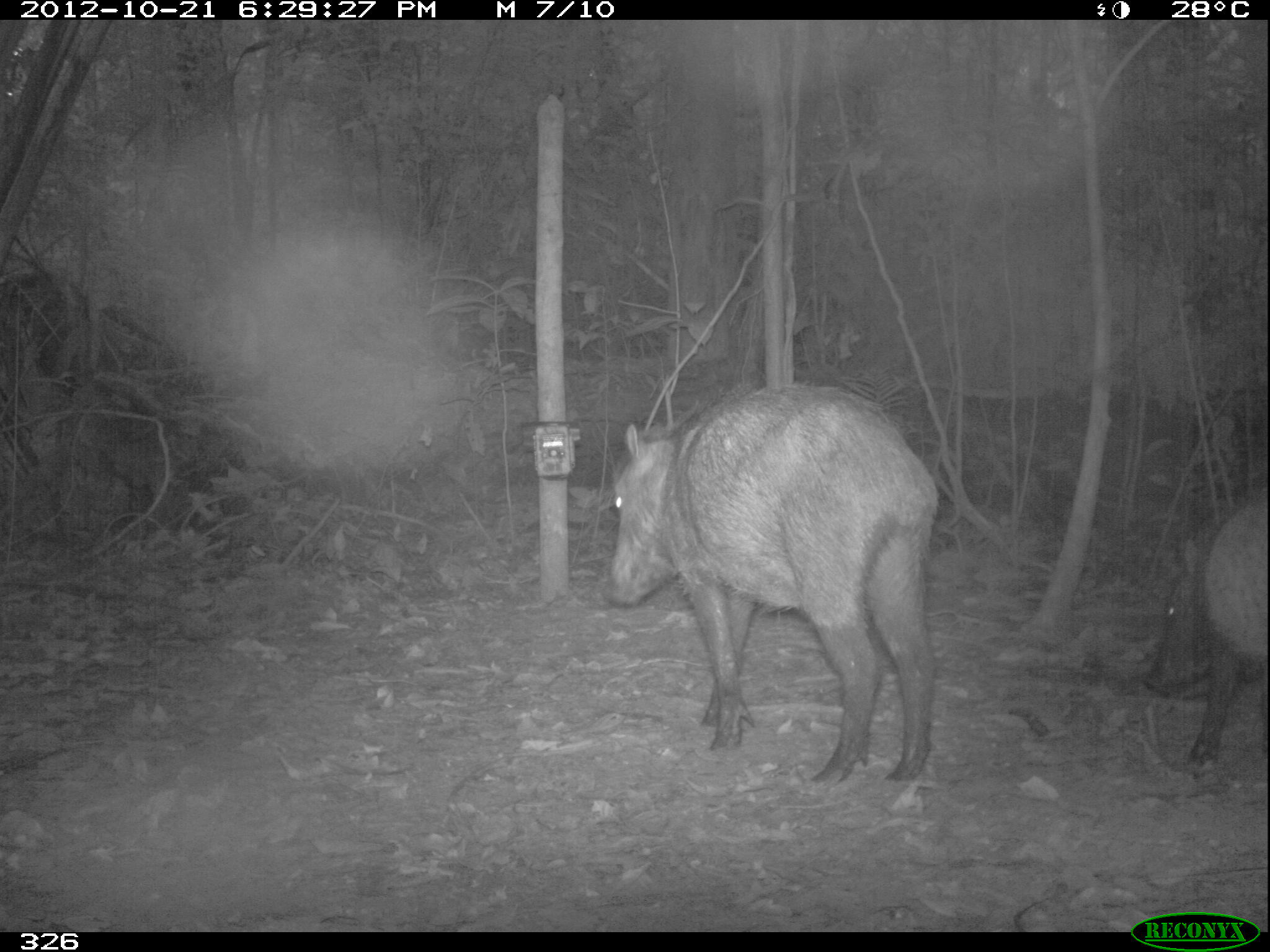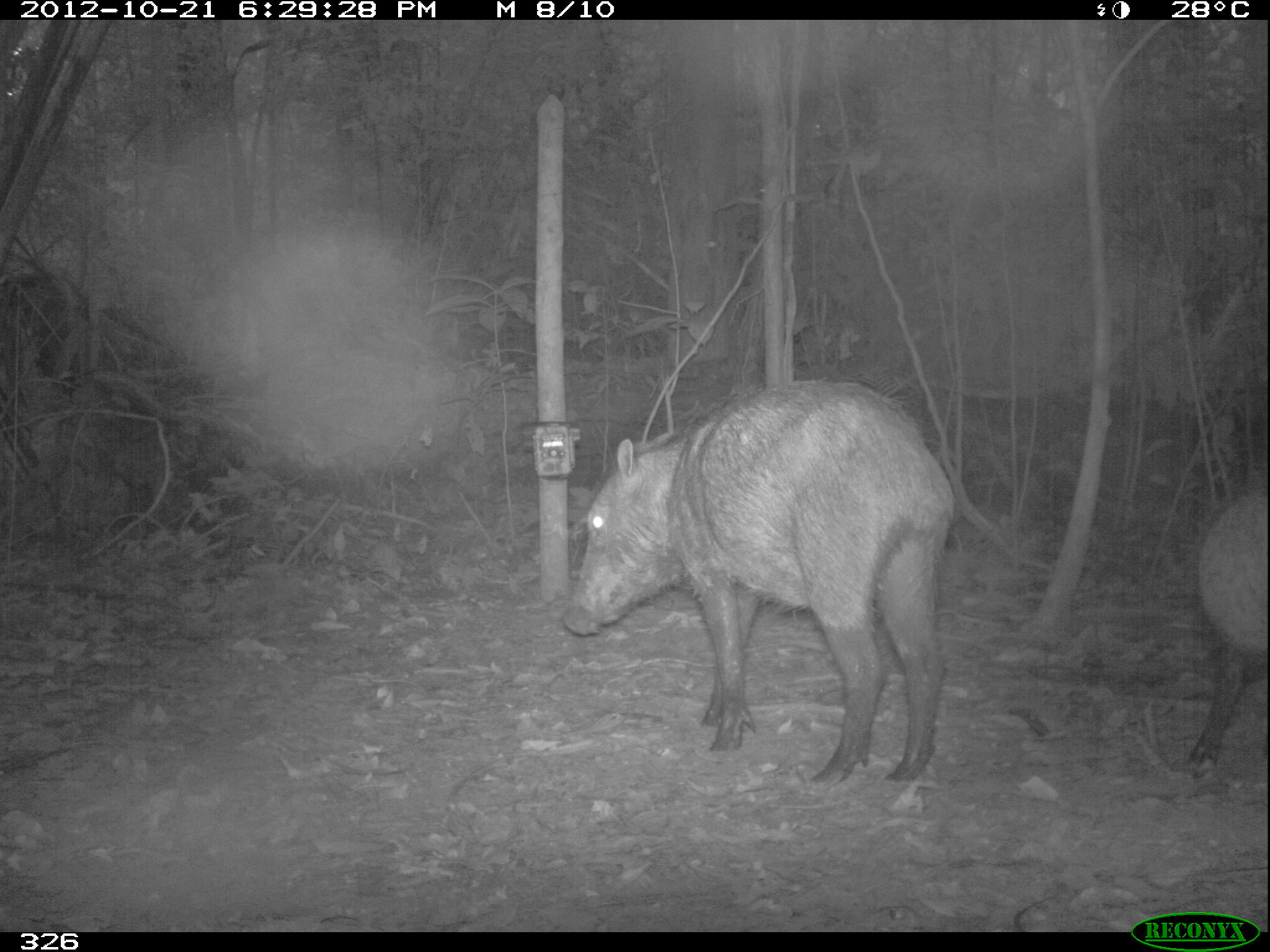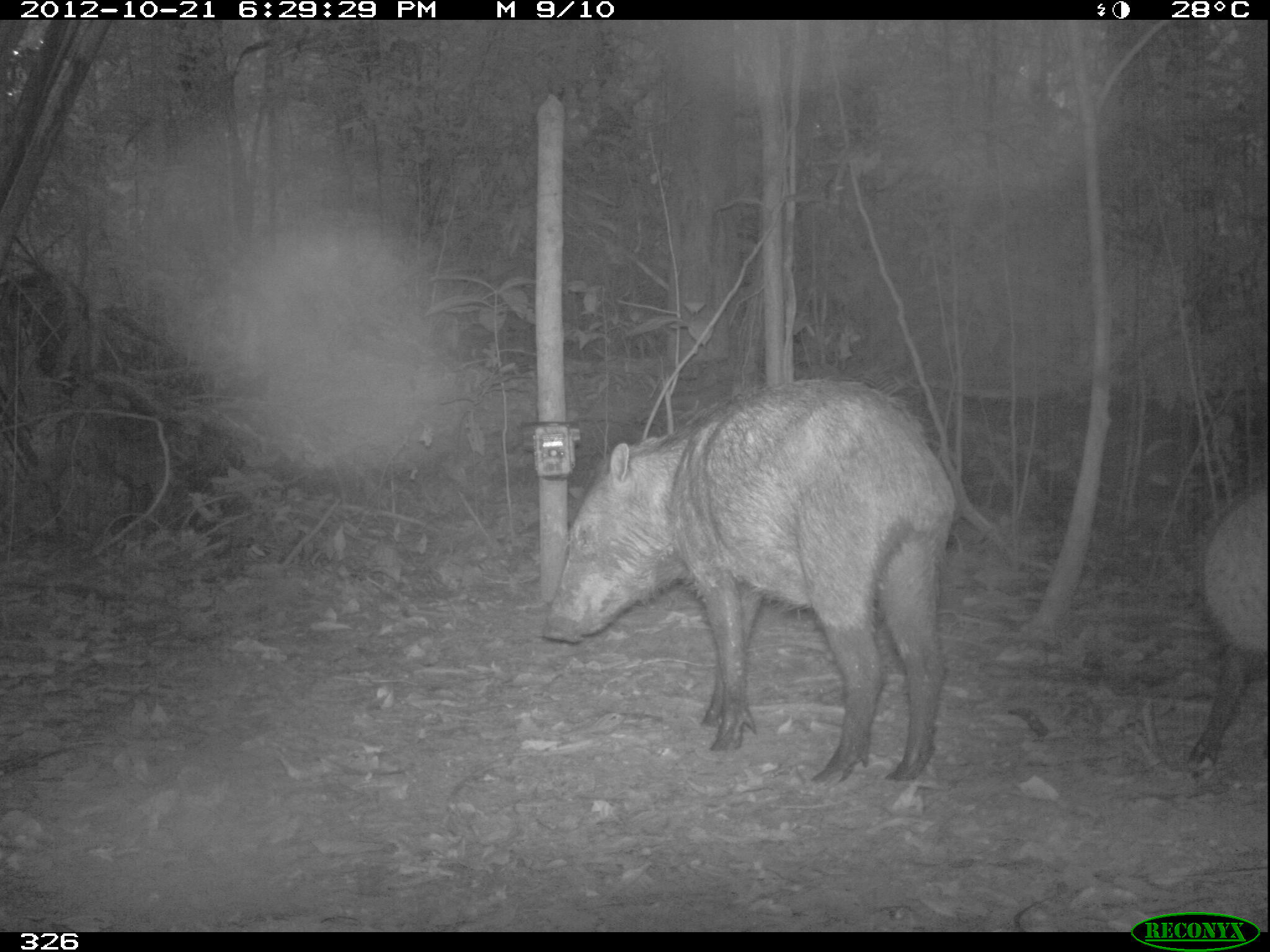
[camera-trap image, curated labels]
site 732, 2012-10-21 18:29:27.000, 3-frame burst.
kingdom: Animalia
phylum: Chordata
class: Mammalia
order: Artiodactyla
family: Tayassuidae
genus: Tayassu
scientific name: Tayassu pecari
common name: white-lipped peccary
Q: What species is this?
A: Tayassu pecari (white-lipped peccary).